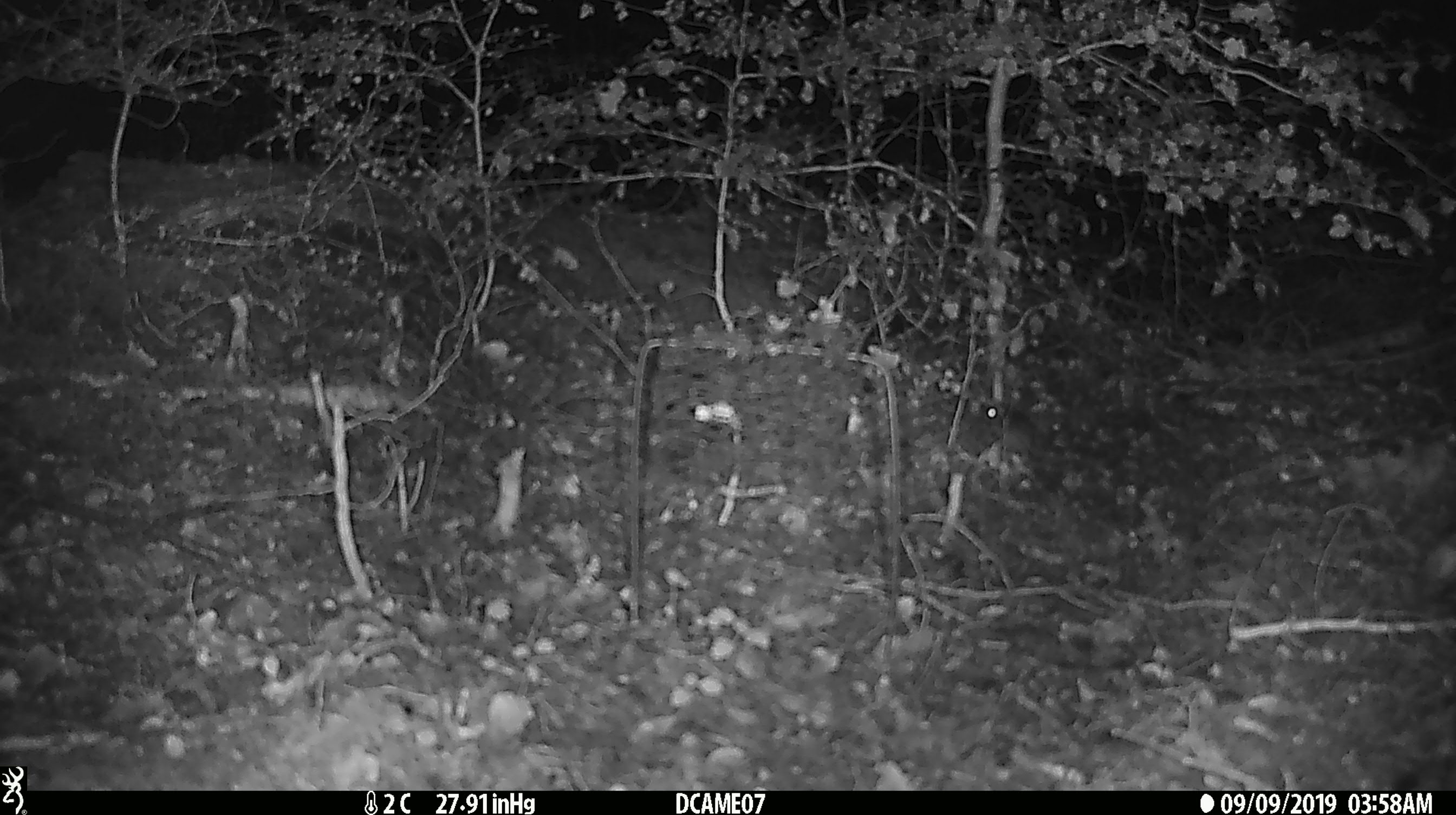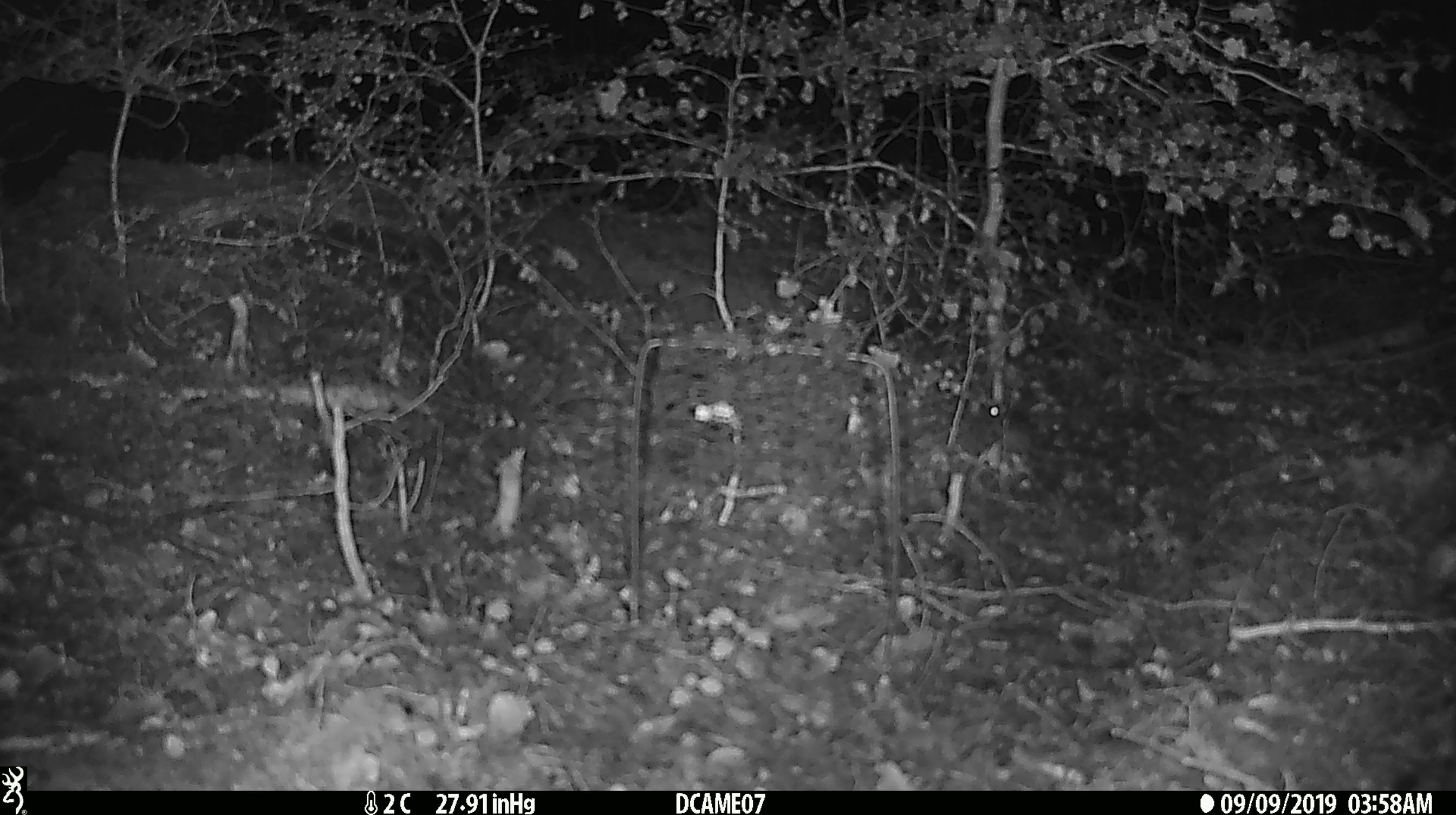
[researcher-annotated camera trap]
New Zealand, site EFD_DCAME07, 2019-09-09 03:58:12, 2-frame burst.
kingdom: Animalia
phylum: Chordata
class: Mammalia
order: Rodentia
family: Muridae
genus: Mus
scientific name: Mus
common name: mouse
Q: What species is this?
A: Mouse (Mus).